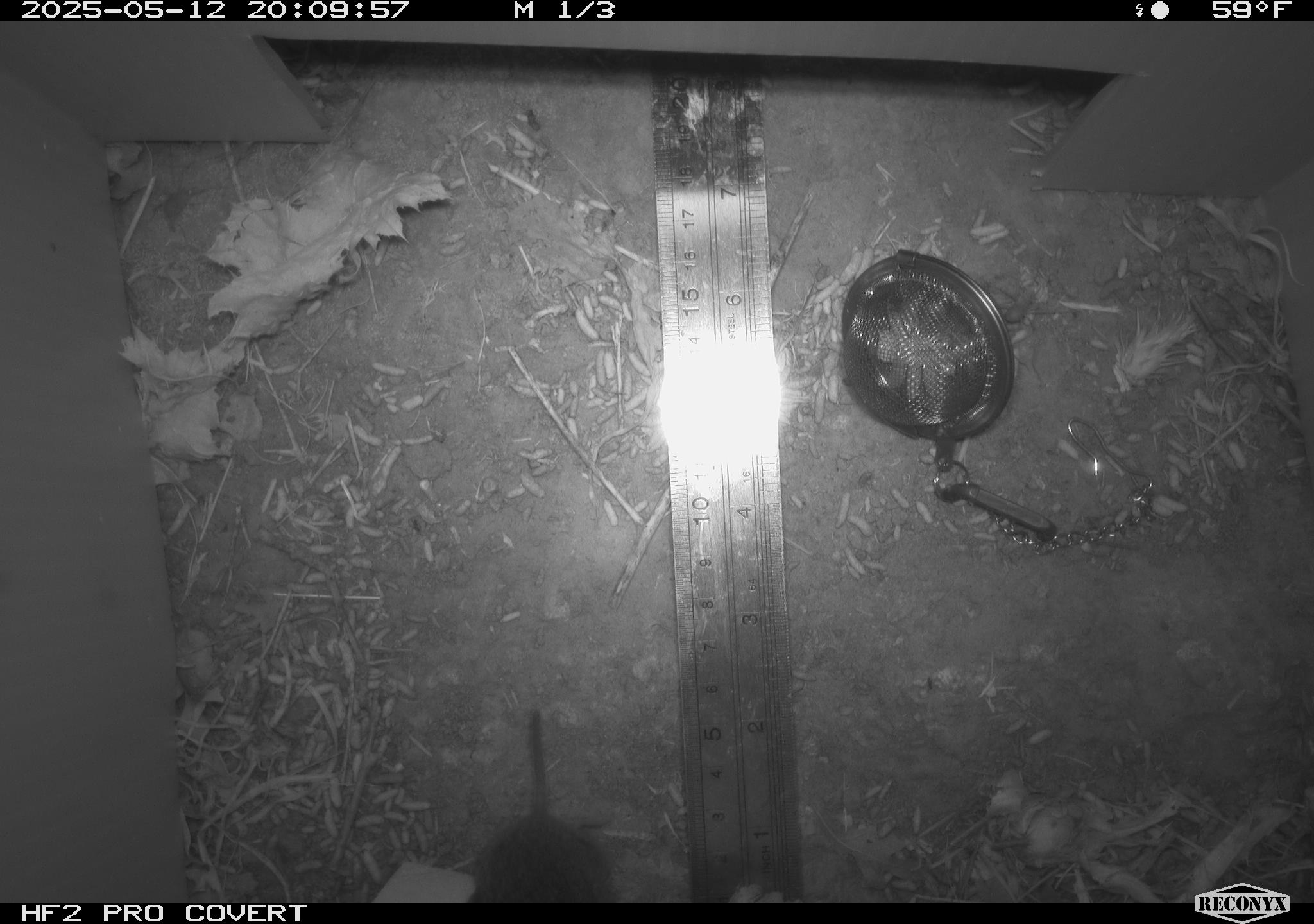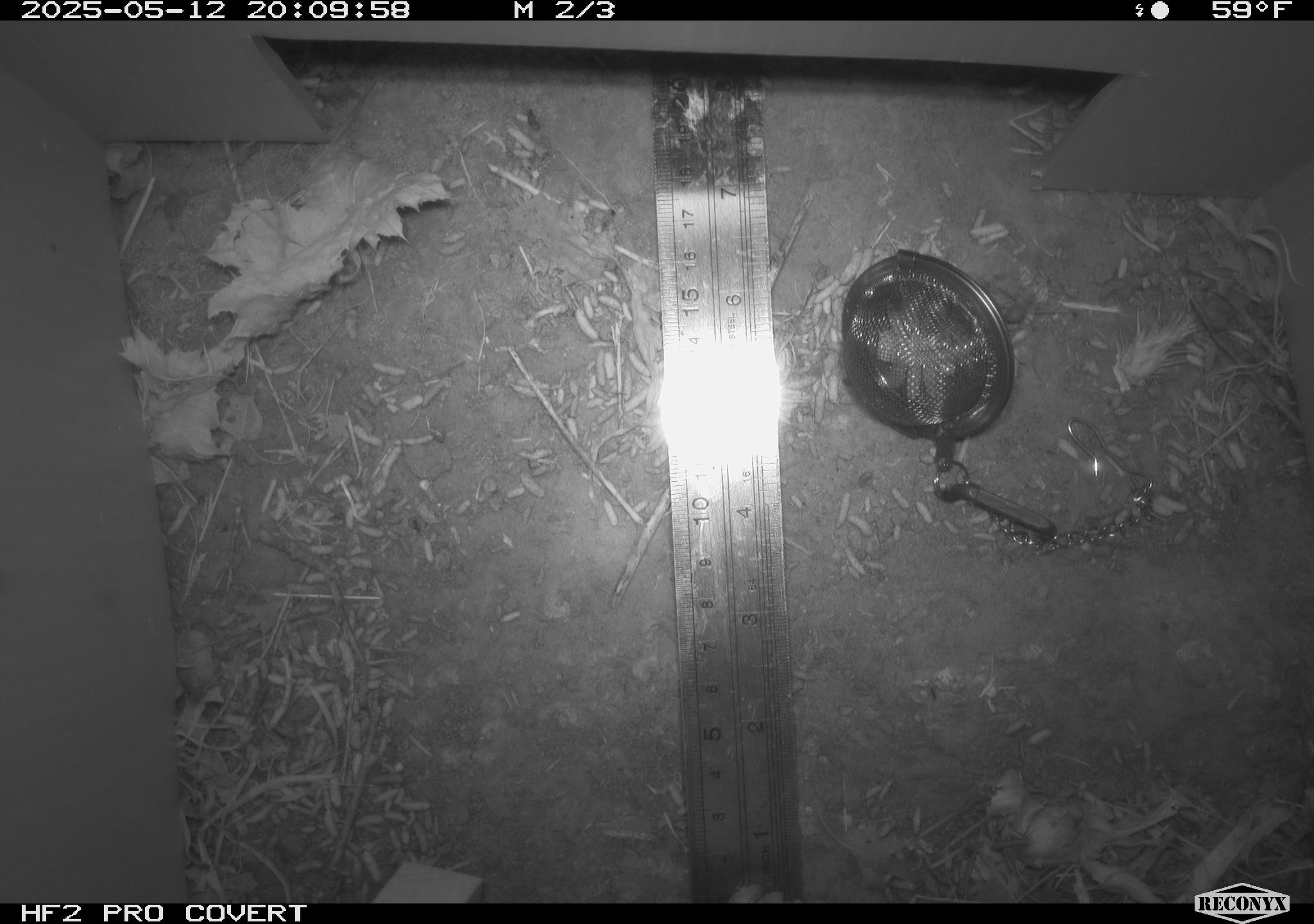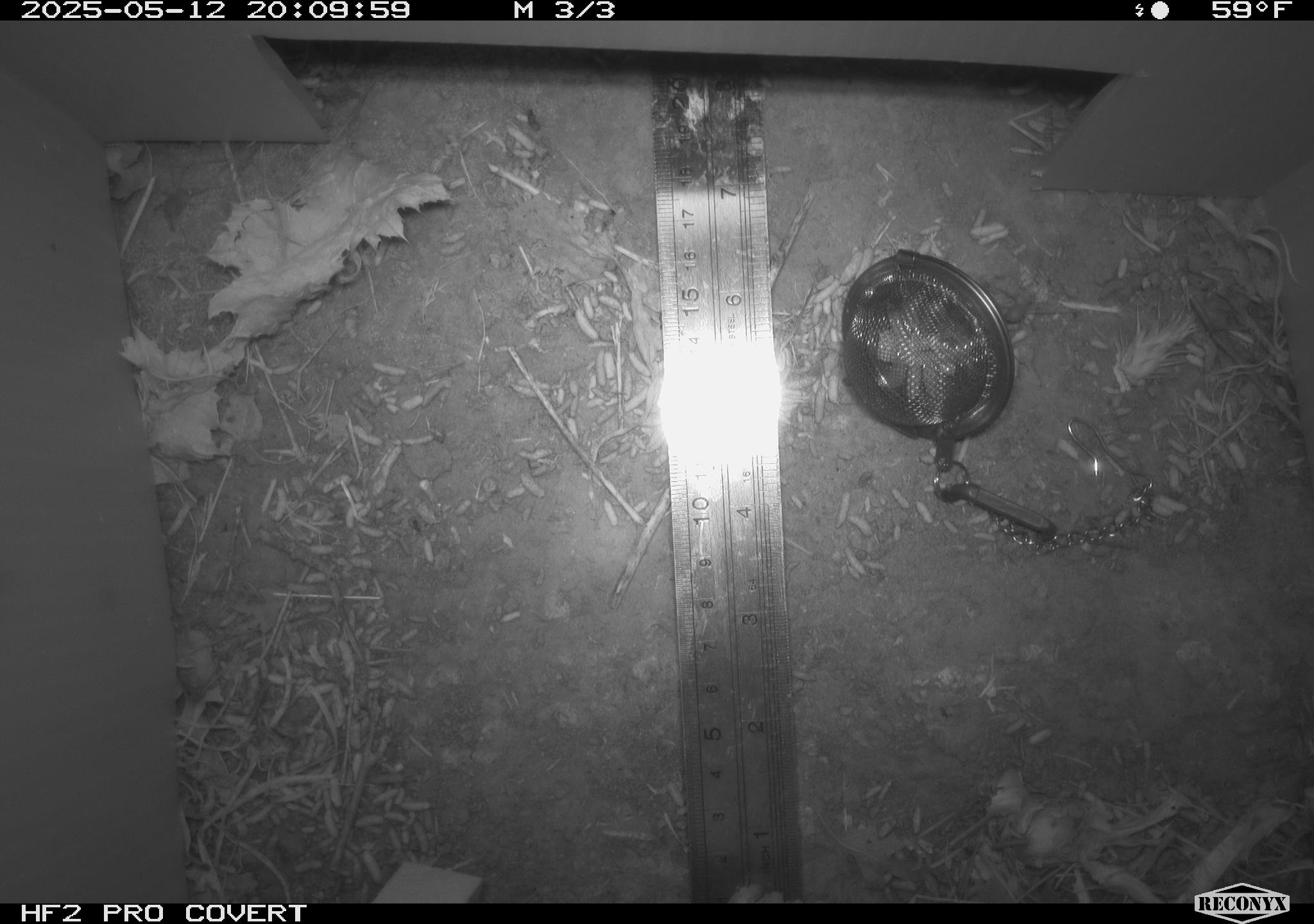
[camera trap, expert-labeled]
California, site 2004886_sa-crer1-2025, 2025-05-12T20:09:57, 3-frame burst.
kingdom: Animalia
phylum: Chordata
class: Mammalia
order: Rodentia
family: Cricetidae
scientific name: Arvicolinae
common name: voles, lemmings, and muskrats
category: arvicolinae subfamily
Arvicolinae subfamily (voles, lemmings, and muskrats) (Arvicolinae).